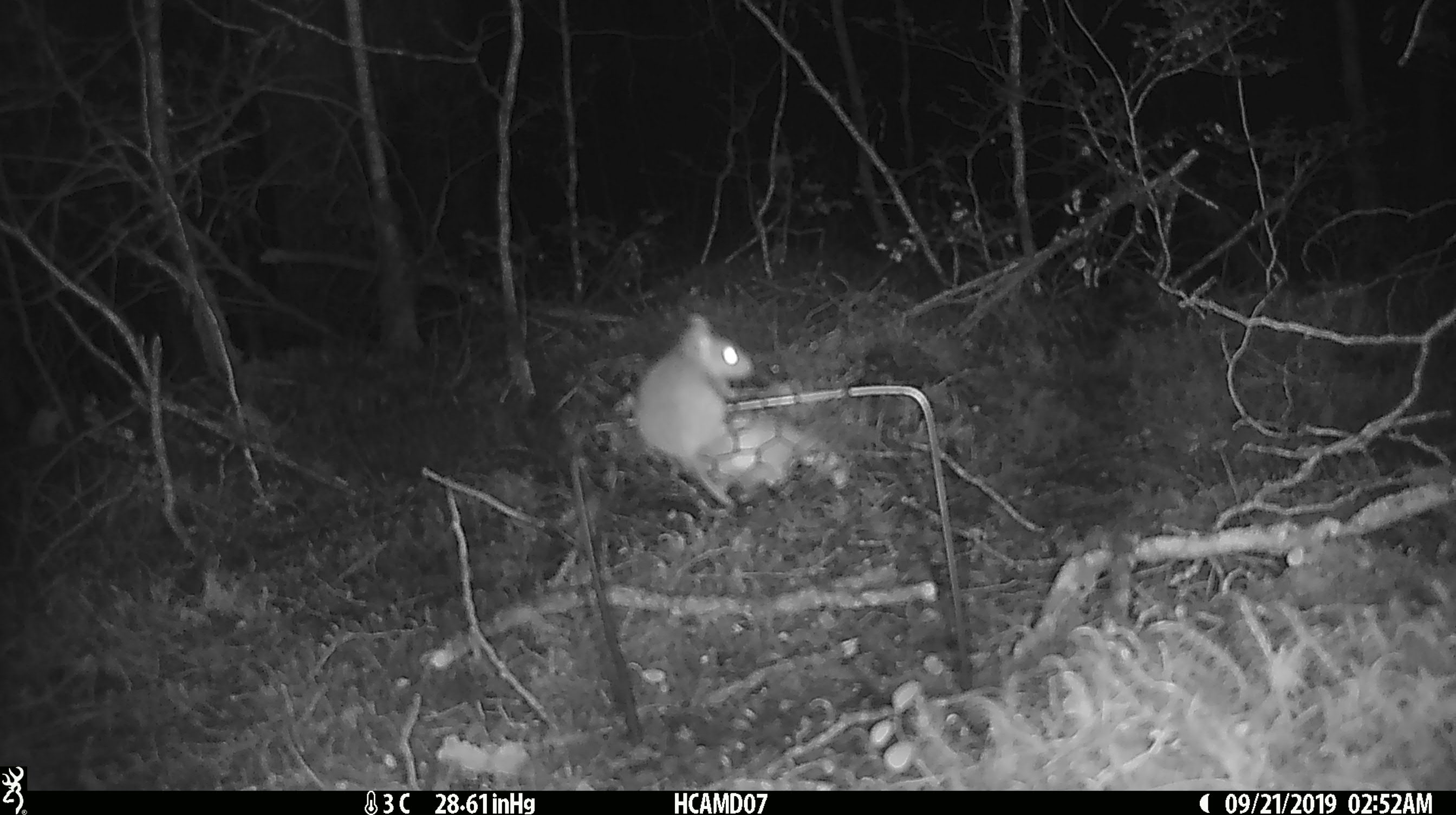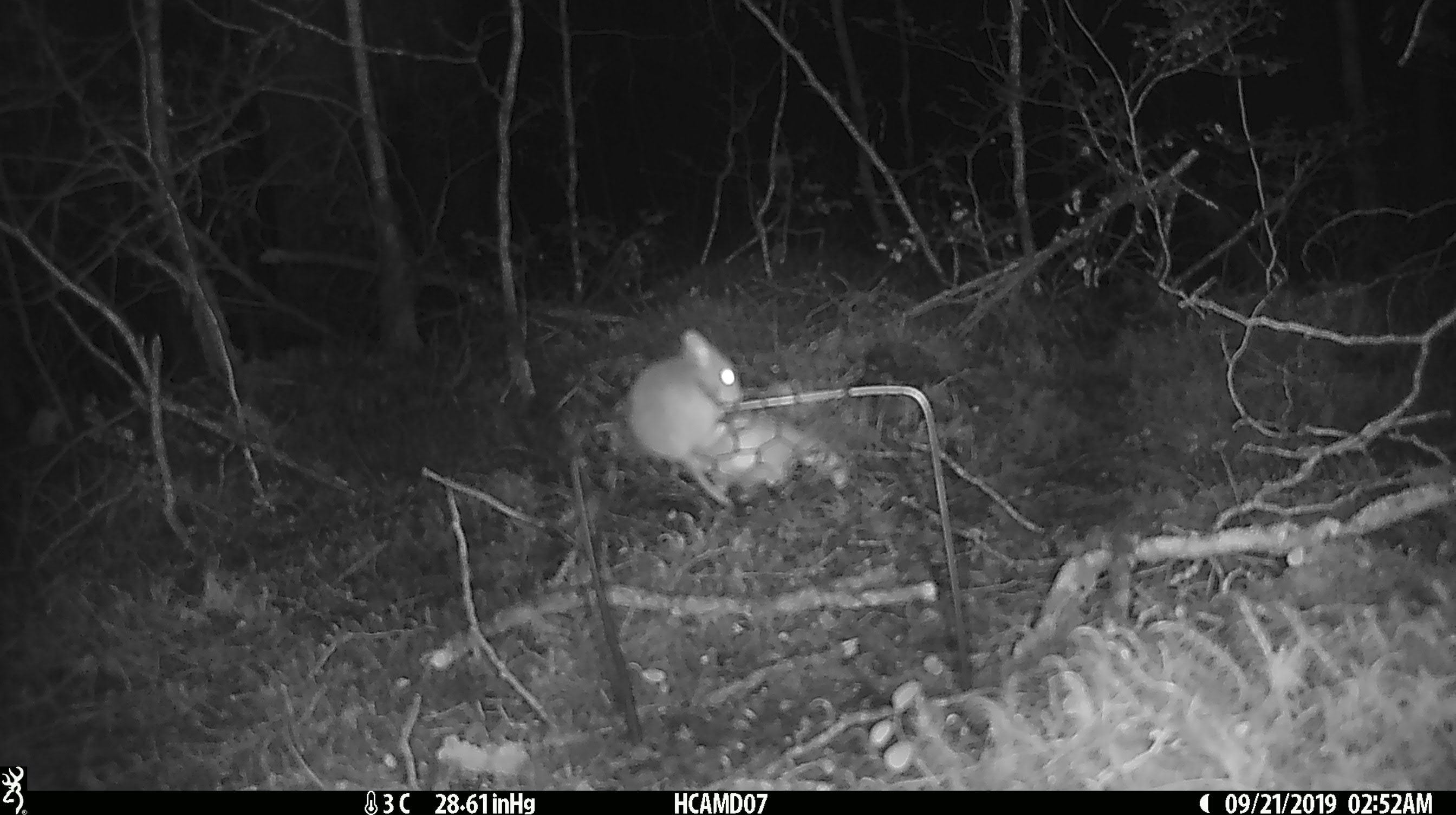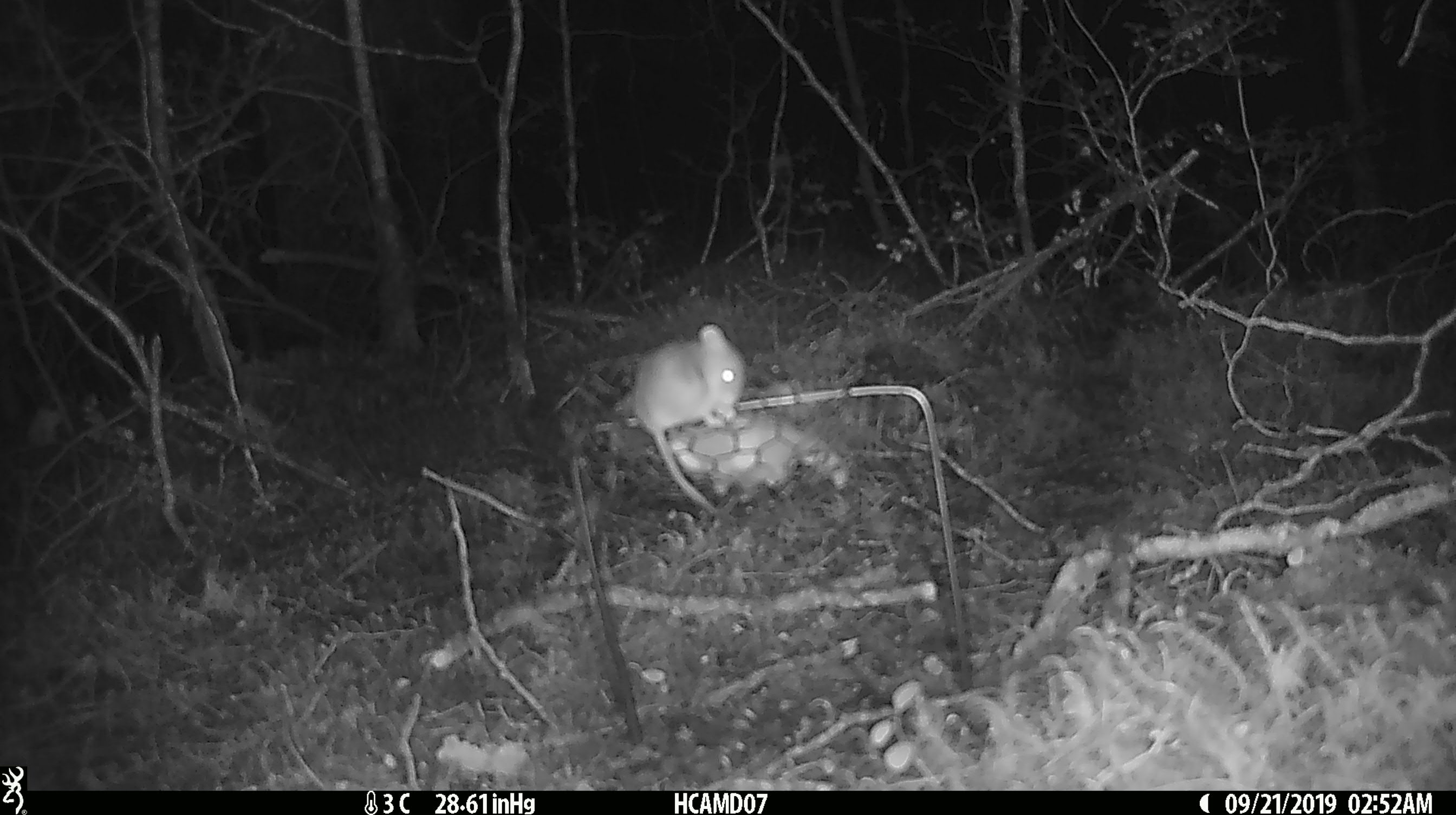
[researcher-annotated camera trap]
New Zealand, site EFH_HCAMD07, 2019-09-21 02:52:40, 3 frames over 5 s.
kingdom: Animalia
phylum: Chordata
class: Mammalia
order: Rodentia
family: Muridae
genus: Mus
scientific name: Mus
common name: mouse